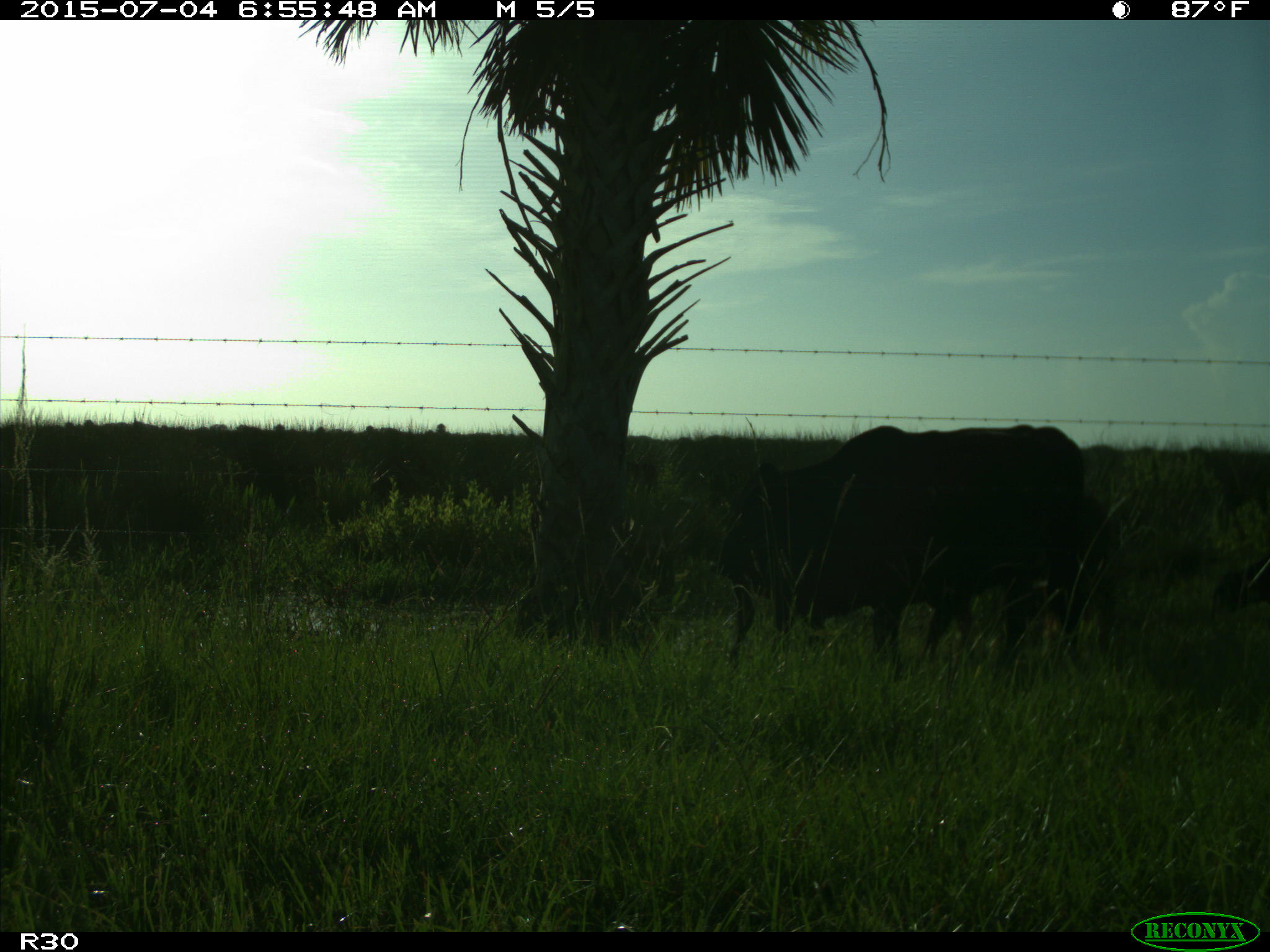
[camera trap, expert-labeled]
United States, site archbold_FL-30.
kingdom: Animalia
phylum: Chordata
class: Mammalia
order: Artiodactyla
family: Bovidae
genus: Bos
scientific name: Bos taurus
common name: domestic cow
Bos taurus (domestic cow).